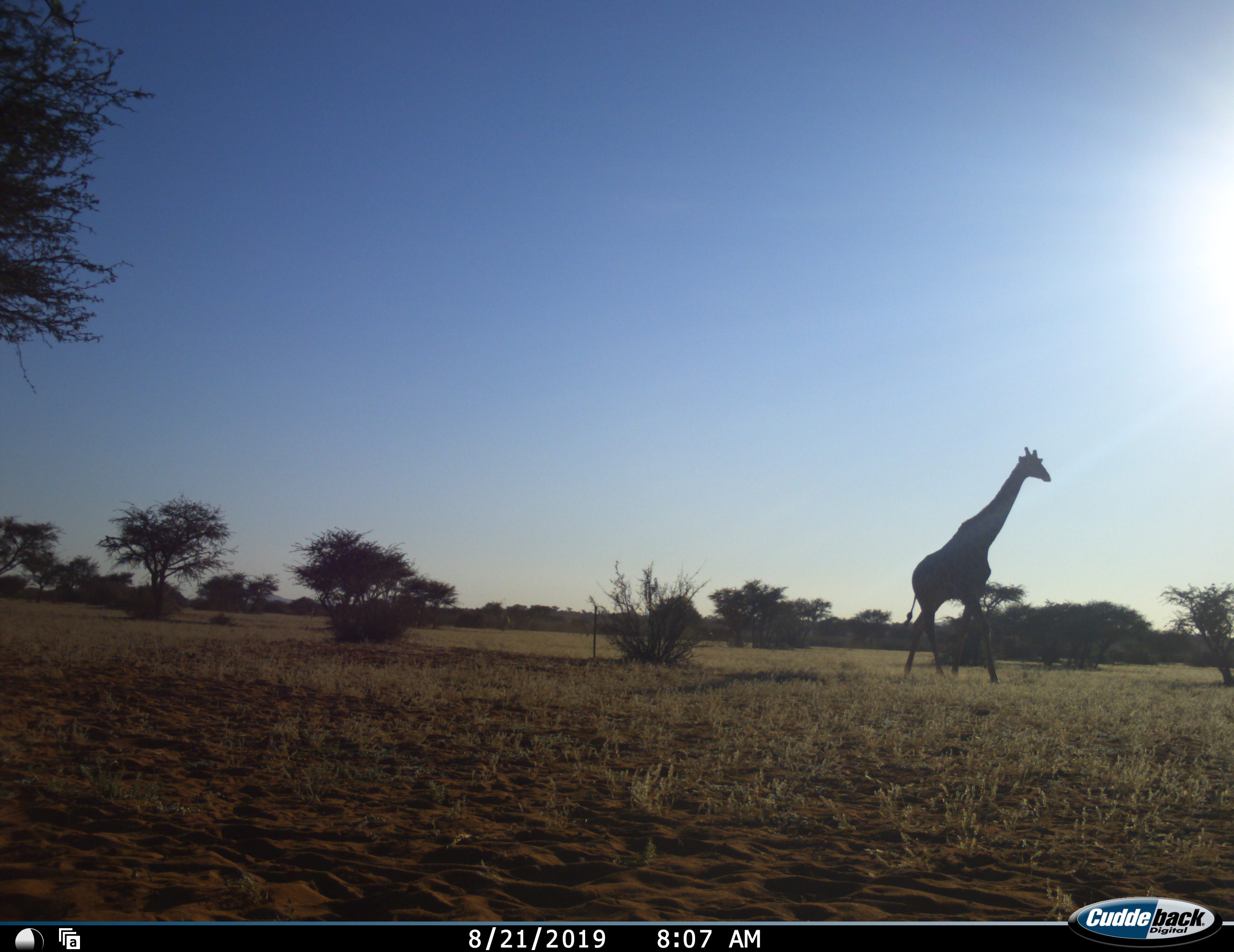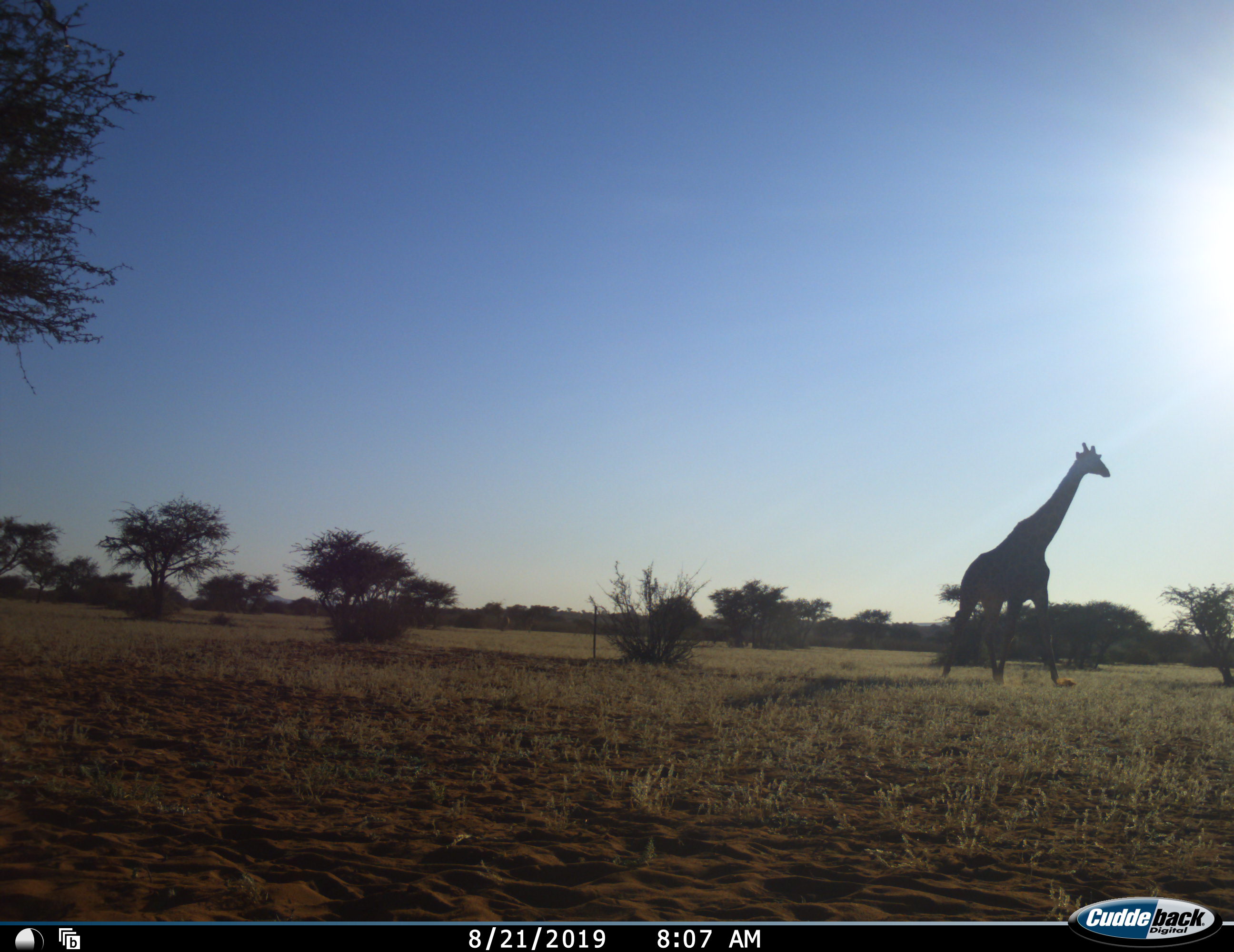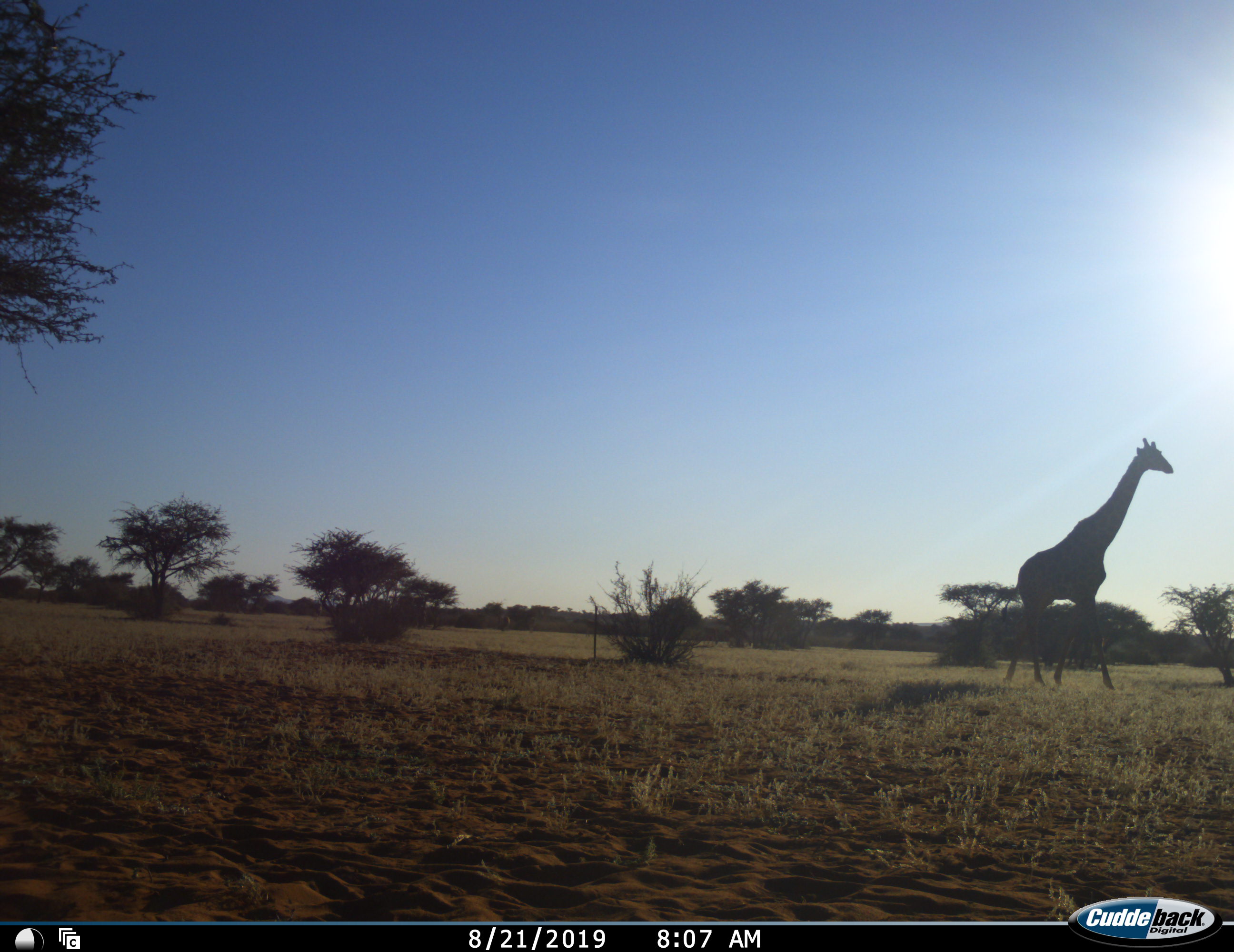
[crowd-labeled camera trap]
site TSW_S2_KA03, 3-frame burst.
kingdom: Animalia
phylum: Chordata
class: Mammalia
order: Artiodactyla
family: Giraffidae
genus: Giraffa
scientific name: Giraffa camelopardalis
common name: giraffe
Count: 1.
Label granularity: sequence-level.